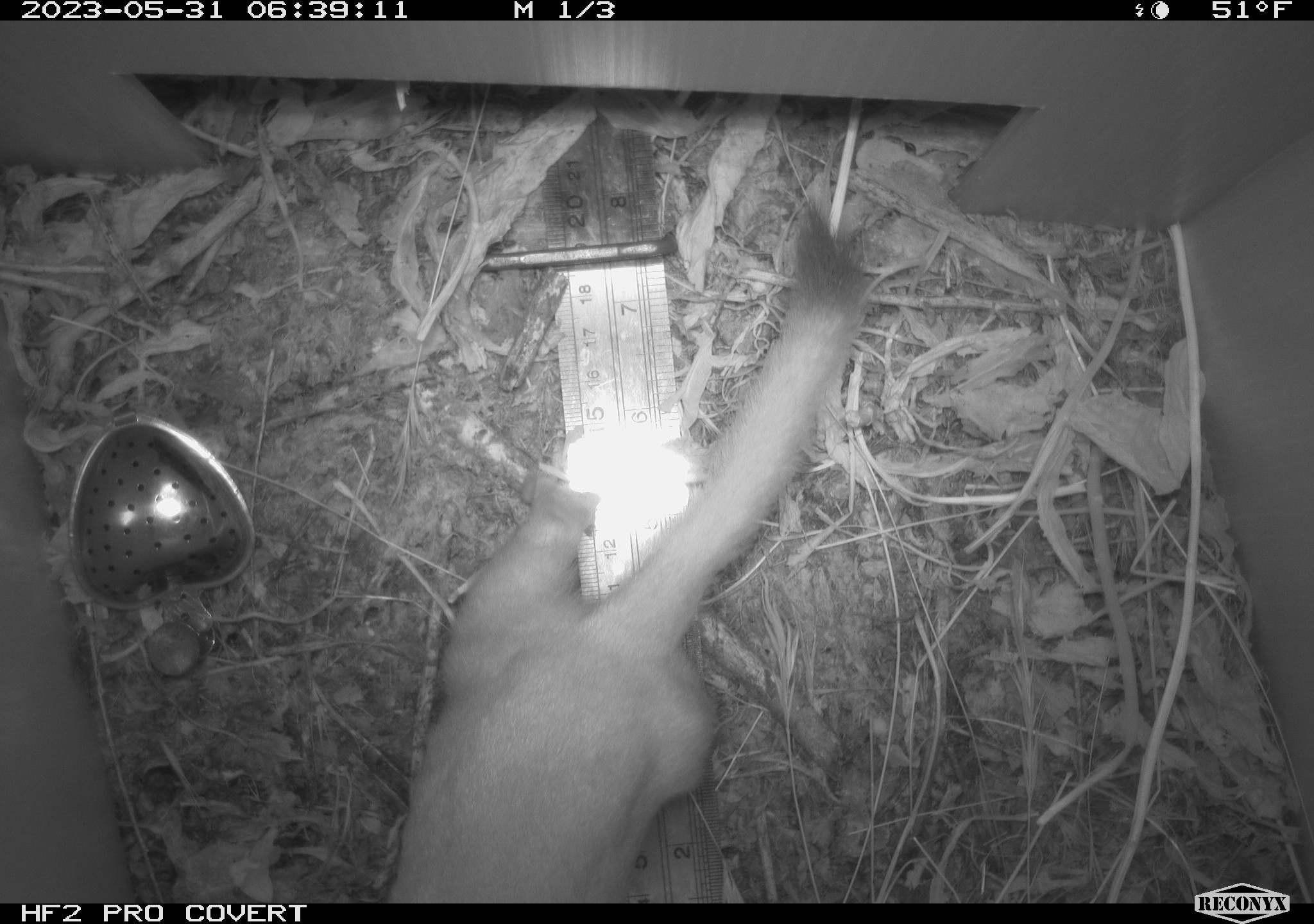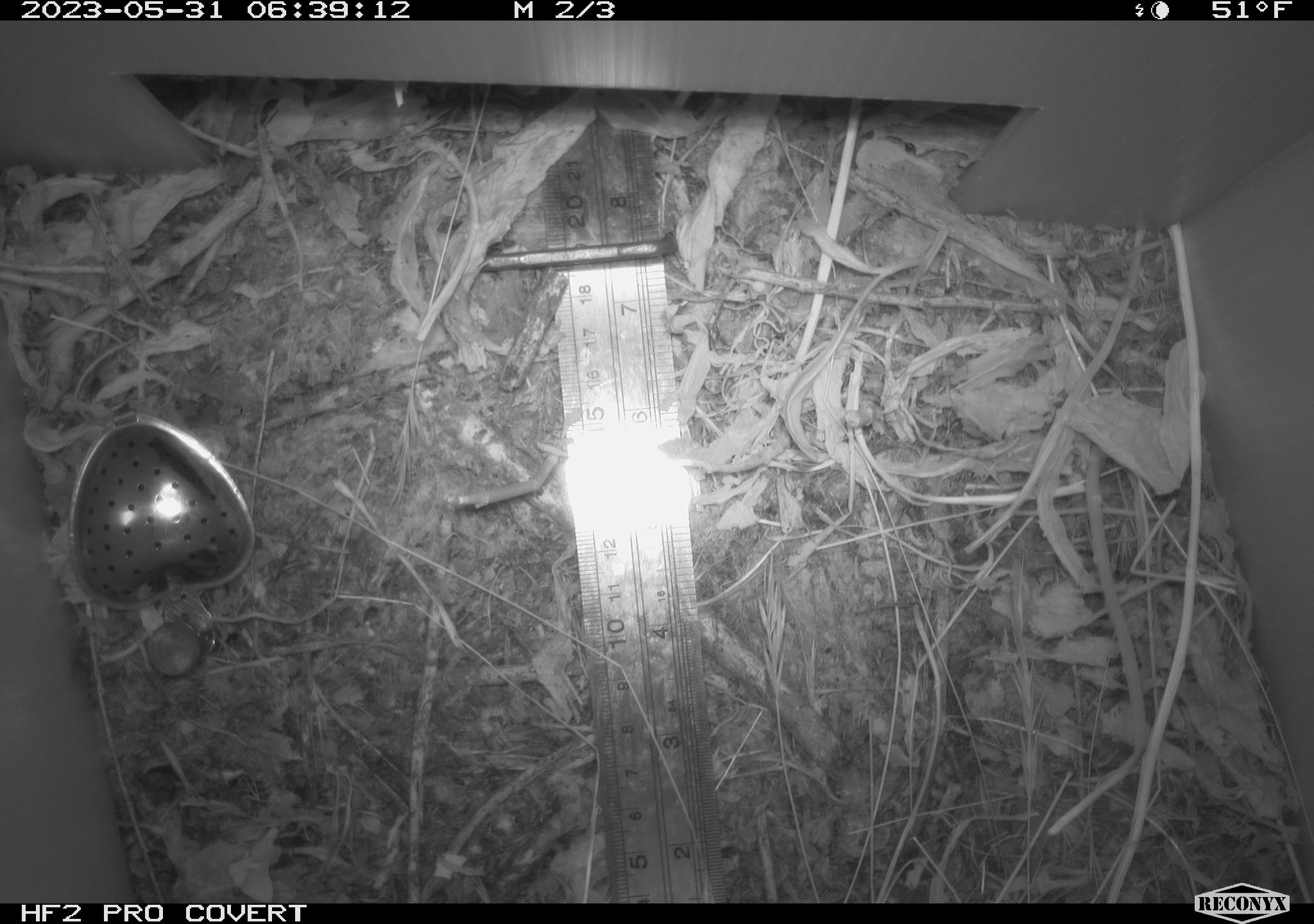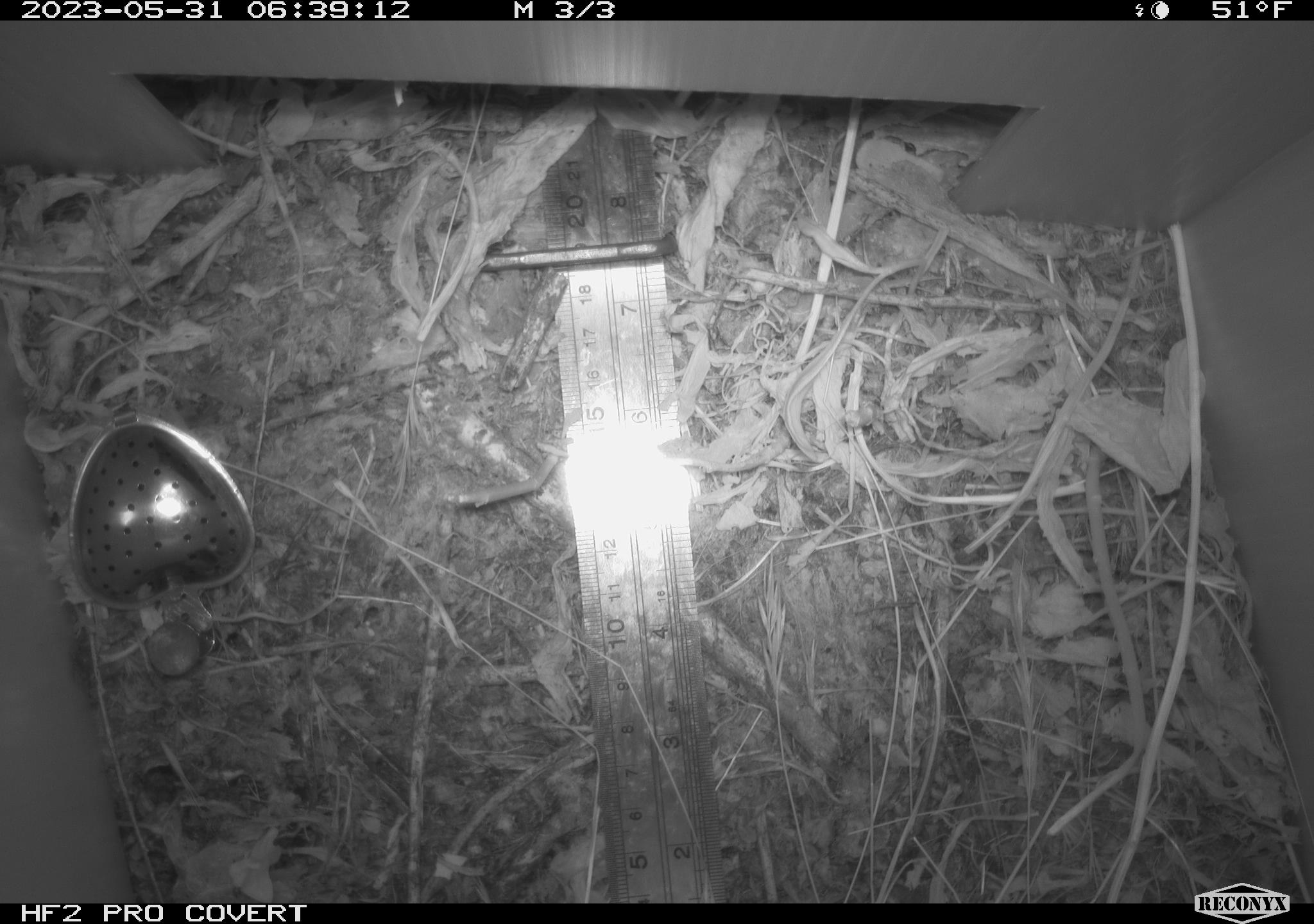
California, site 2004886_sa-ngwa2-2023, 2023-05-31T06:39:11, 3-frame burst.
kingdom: Animalia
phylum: Chordata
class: Mammalia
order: Carnivora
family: Mustelidae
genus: Neogale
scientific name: Neogale frenata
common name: long-tailed weasel